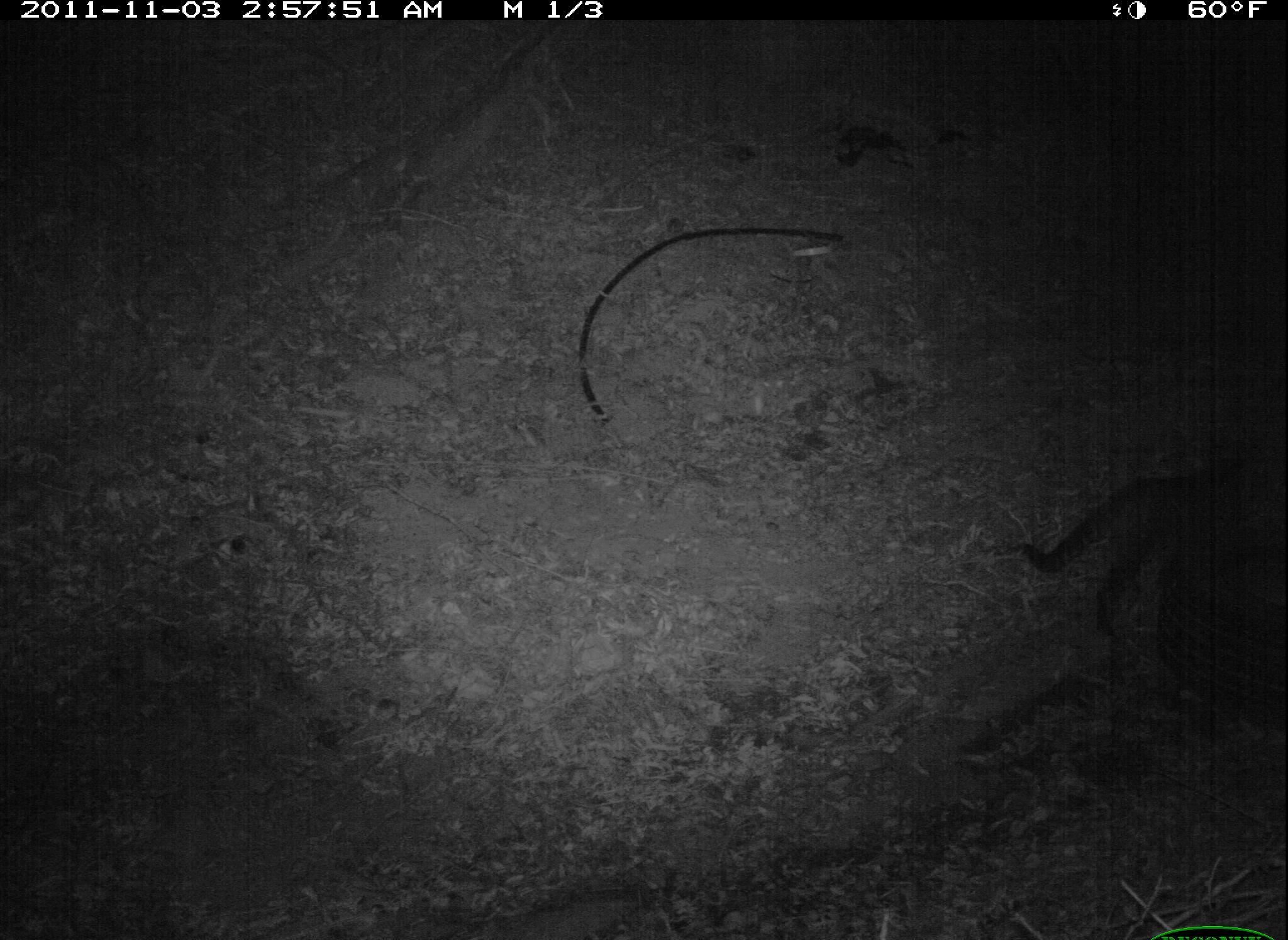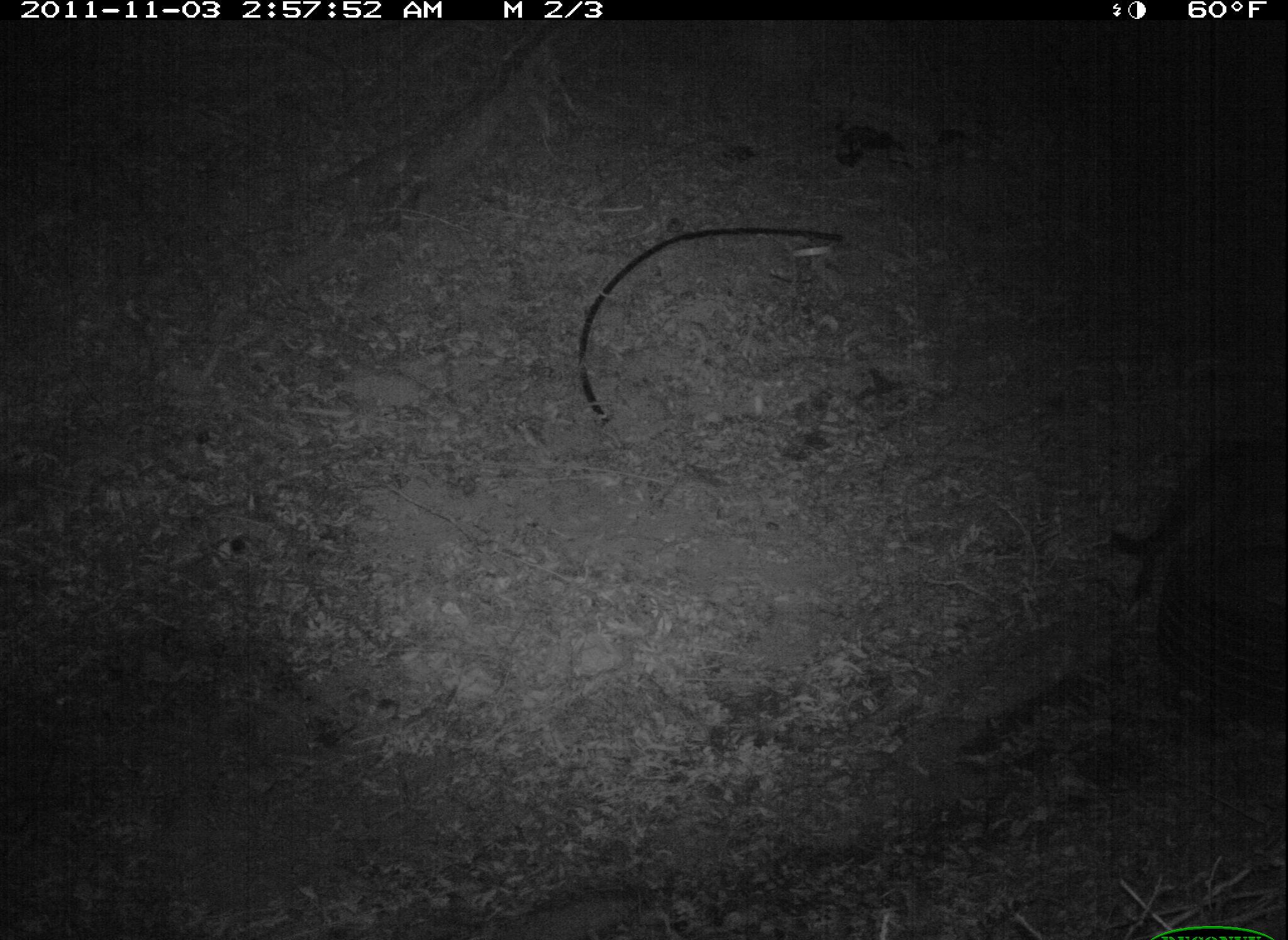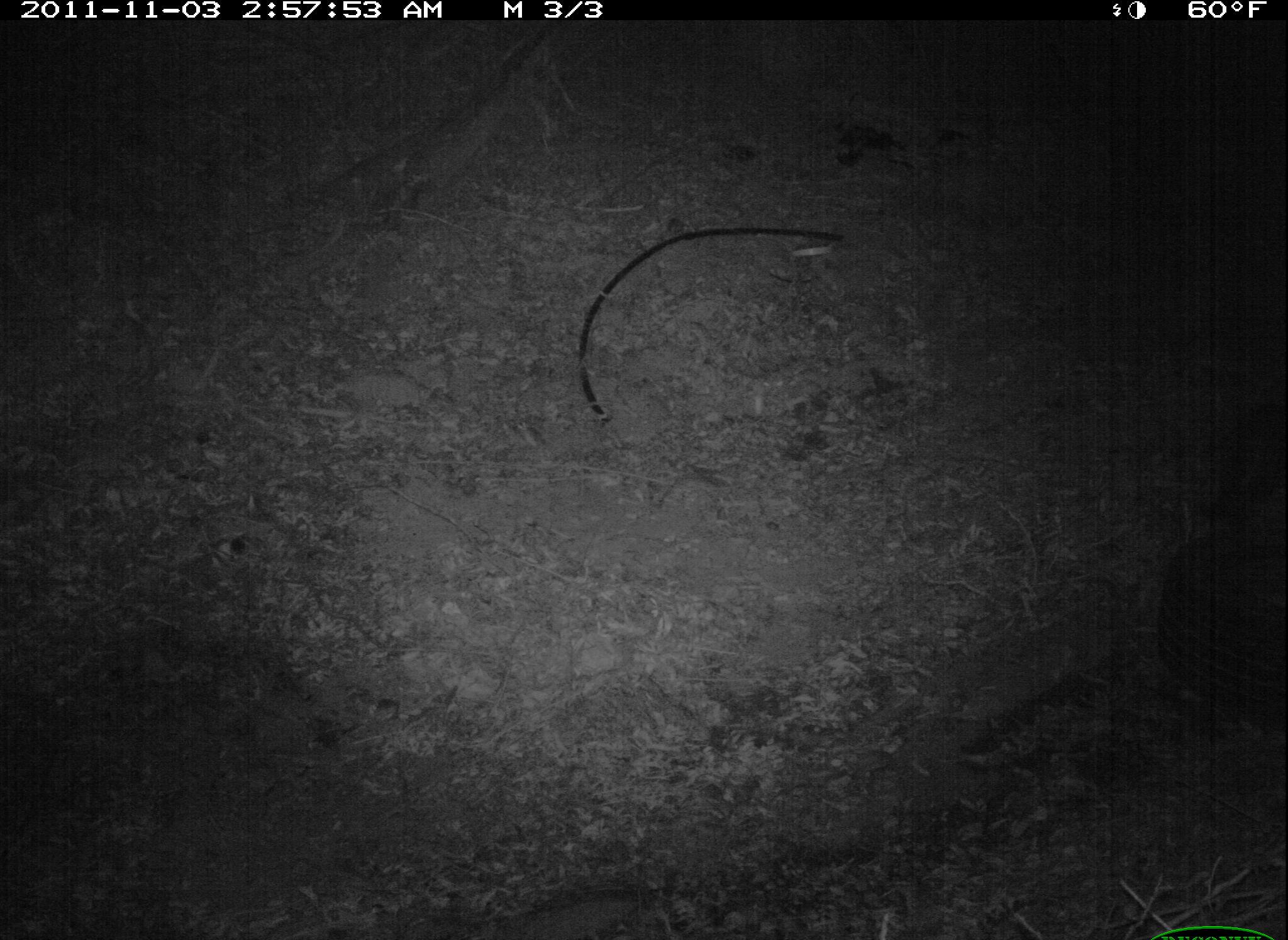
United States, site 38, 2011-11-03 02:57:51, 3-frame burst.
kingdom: Animalia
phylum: Chordata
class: Mammalia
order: Carnivora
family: Felidae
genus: Felis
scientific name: Felis catus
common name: cat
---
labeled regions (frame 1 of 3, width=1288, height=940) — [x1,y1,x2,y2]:
cat: [960,396,1285,857]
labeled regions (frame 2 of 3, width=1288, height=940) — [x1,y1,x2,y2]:
cat: [1097,431,1283,605]